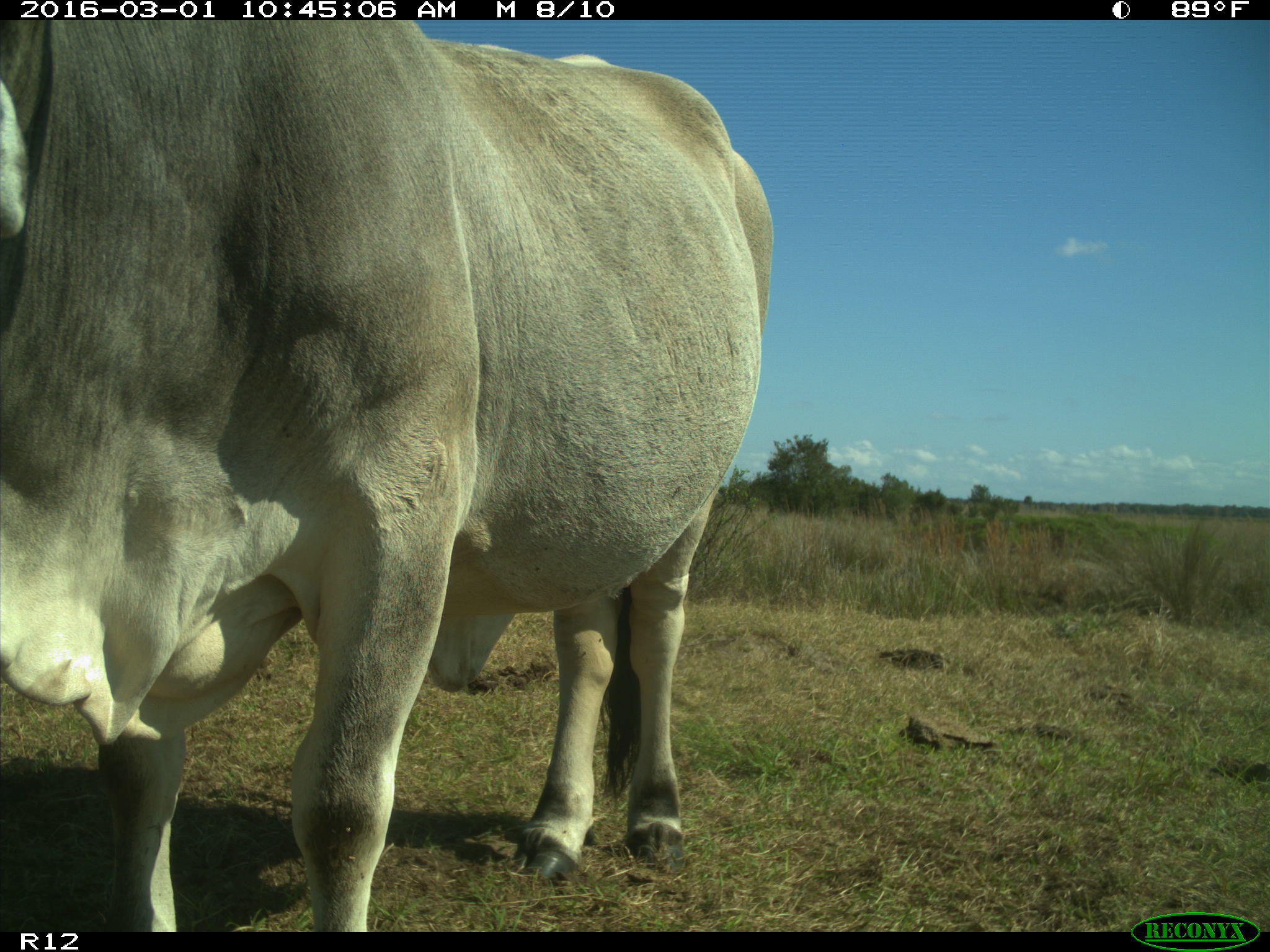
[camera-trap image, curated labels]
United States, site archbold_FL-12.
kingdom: Animalia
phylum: Chordata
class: Mammalia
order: Artiodactyla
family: Bovidae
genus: Bos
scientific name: Bos taurus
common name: domestic cow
Bos taurus (domestic cow).